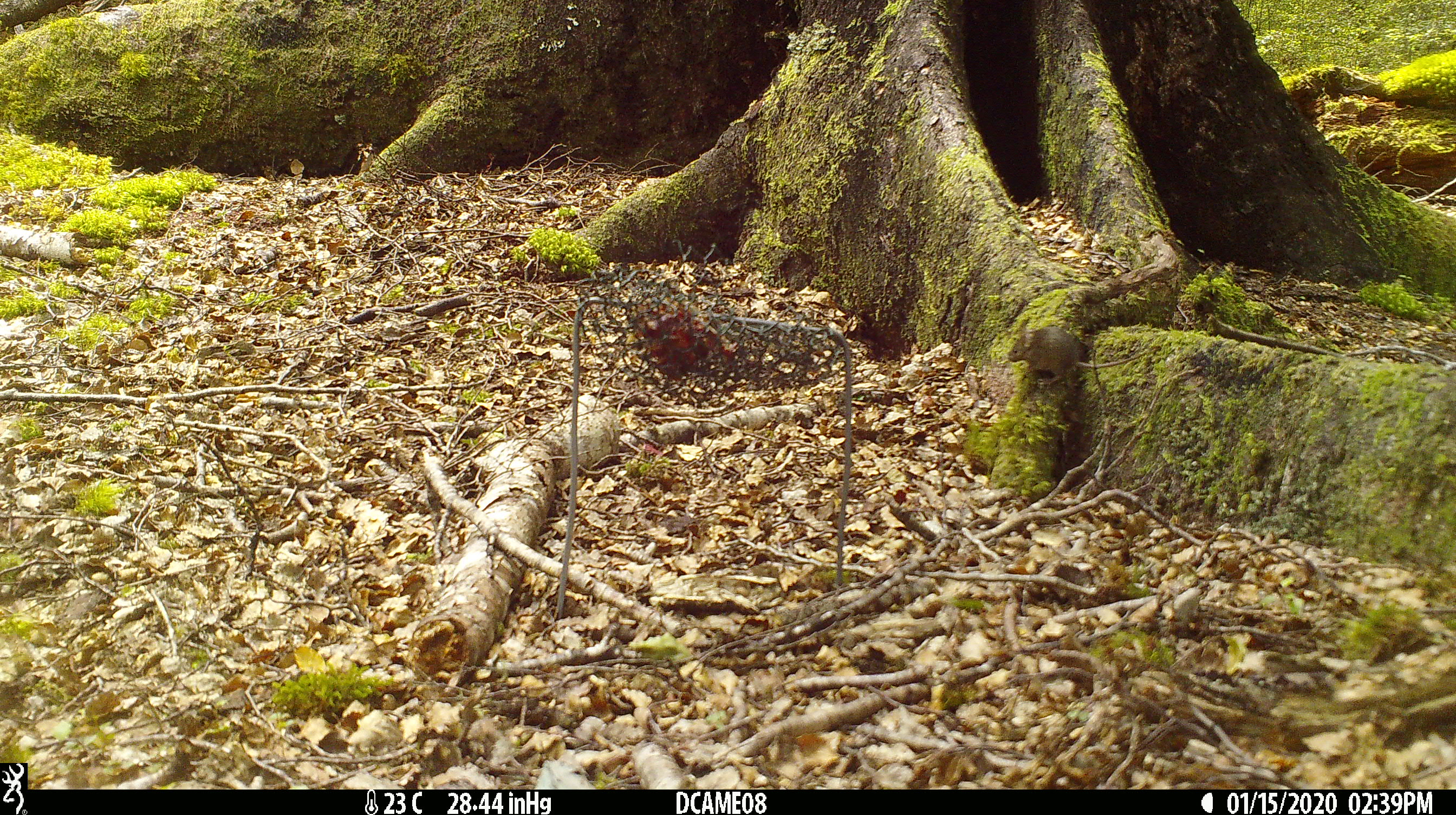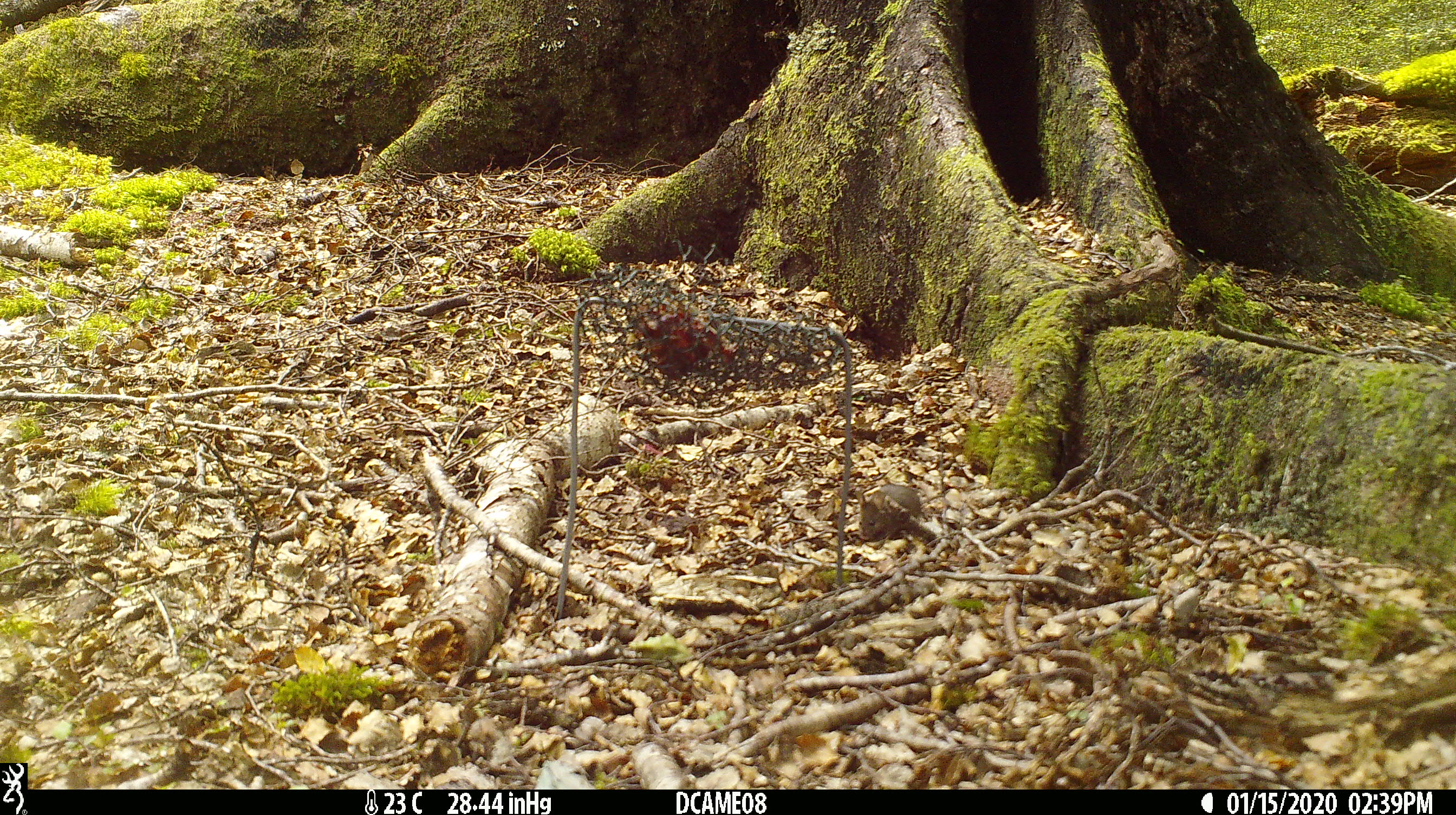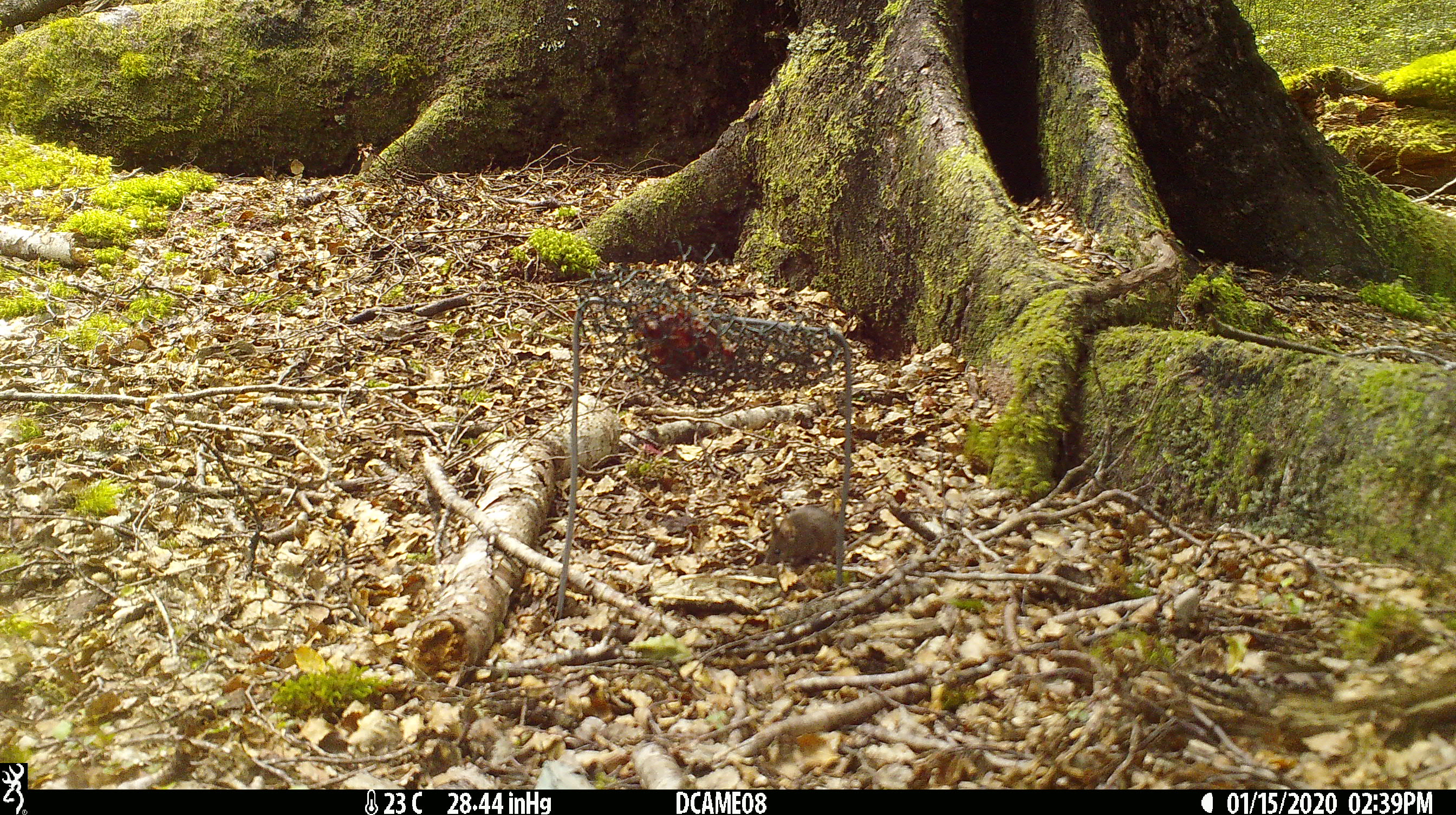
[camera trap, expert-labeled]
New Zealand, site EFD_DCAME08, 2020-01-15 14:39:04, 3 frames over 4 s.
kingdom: Animalia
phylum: Chordata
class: Mammalia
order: Rodentia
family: Muridae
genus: Mus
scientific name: Mus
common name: mouse